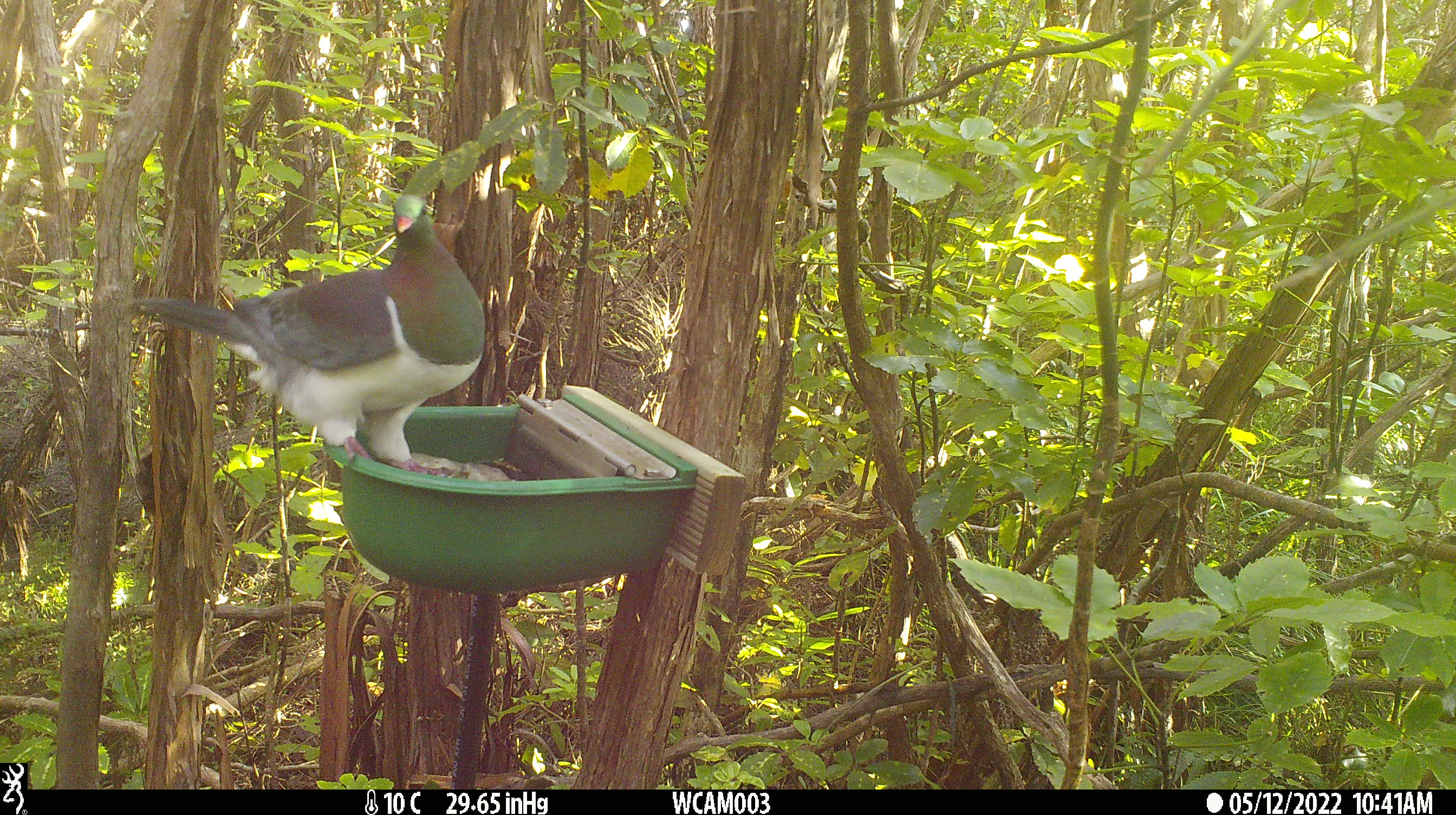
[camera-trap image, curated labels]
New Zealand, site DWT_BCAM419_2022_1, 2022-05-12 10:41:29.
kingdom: Animalia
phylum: Chordata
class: Aves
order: Columbiformes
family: Columbidae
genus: Hemiphaga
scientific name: Hemiphaga novaeseelandiae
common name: new zealand pigeon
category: kereru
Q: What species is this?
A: Kereru (new zealand pigeon) (Hemiphaga novaeseelandiae).